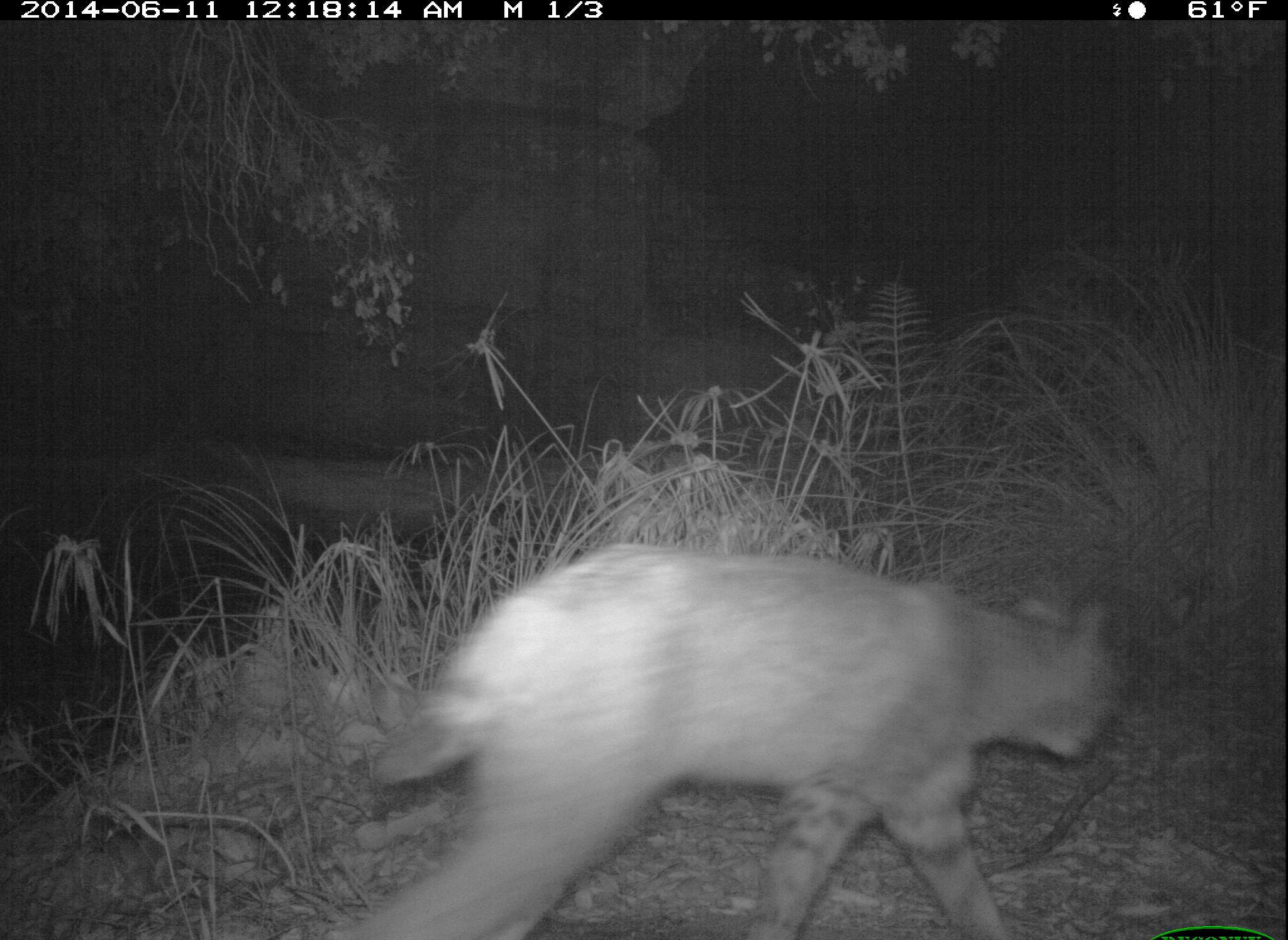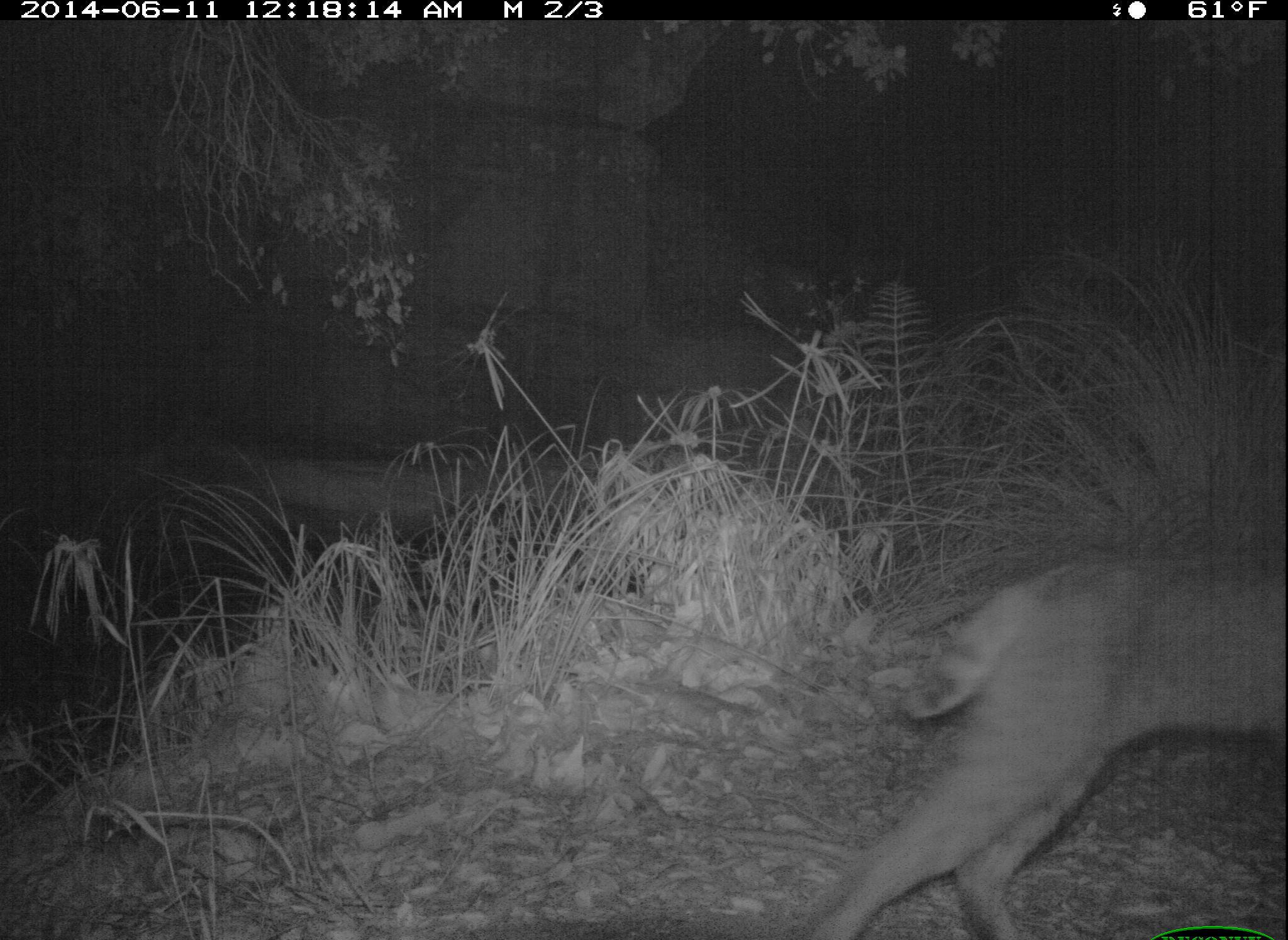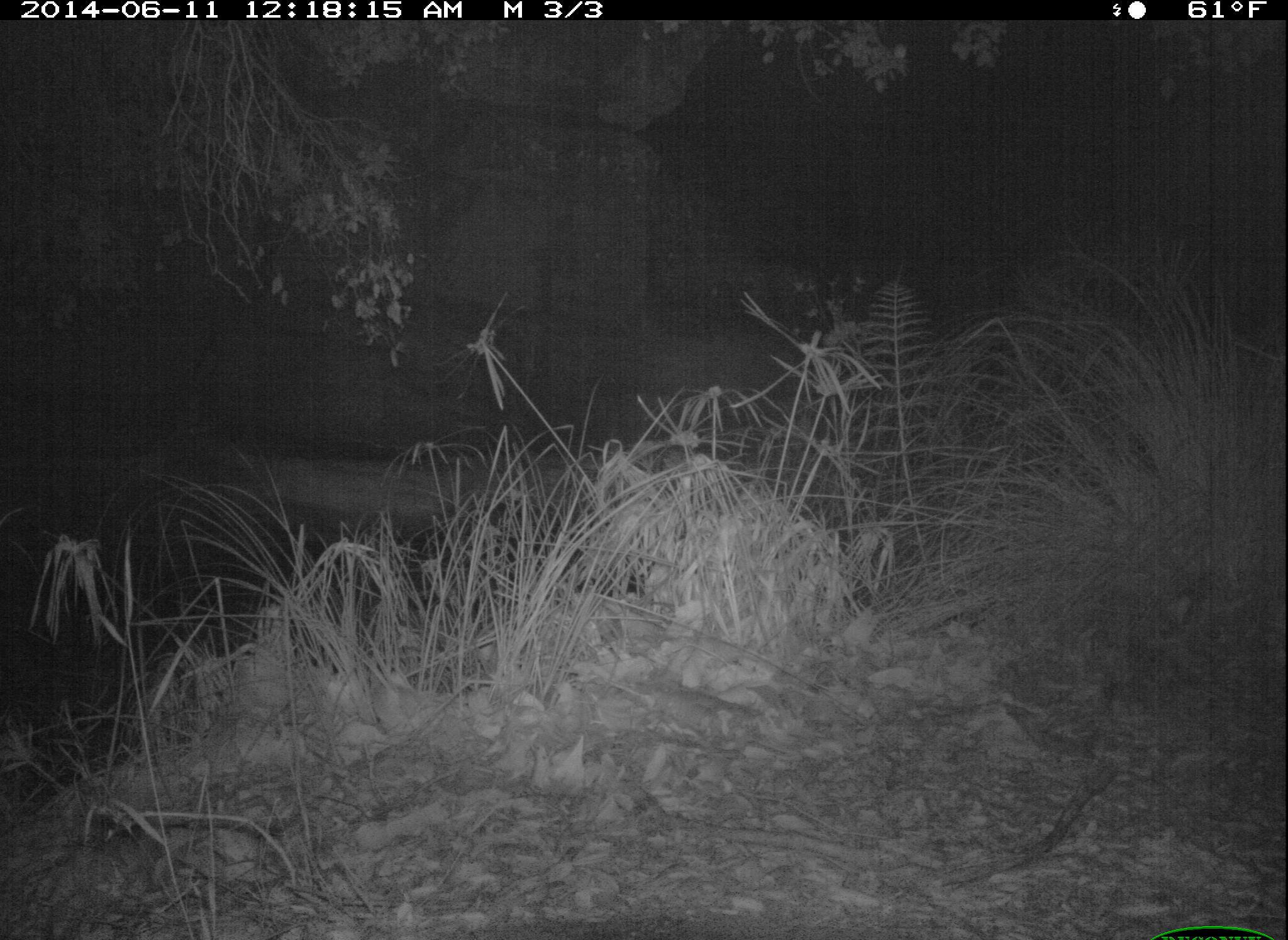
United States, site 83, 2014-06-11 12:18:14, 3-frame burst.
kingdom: Animalia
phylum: Chordata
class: Mammalia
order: Carnivora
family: Felidae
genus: Lynx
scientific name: Lynx rufus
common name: bobcat